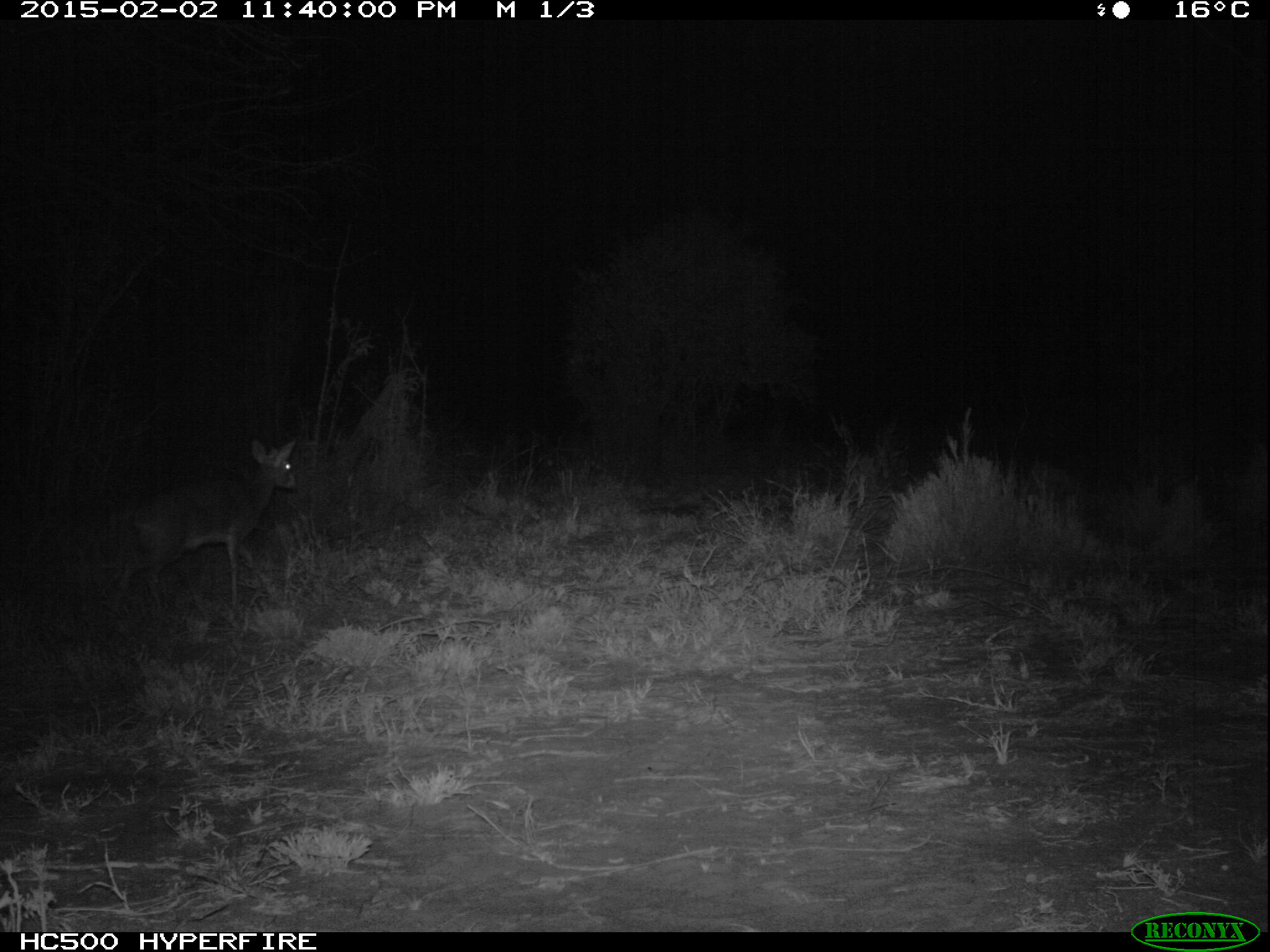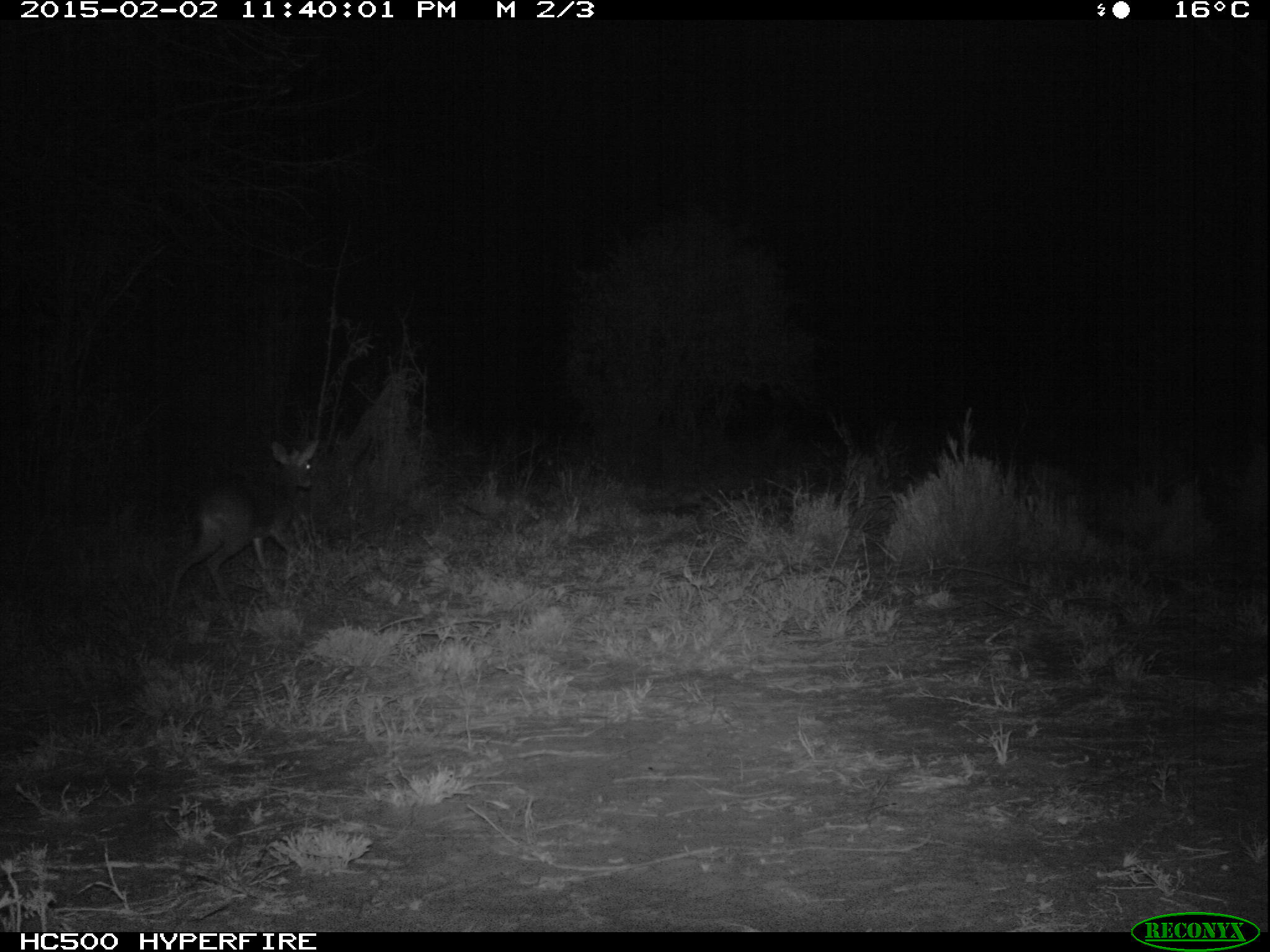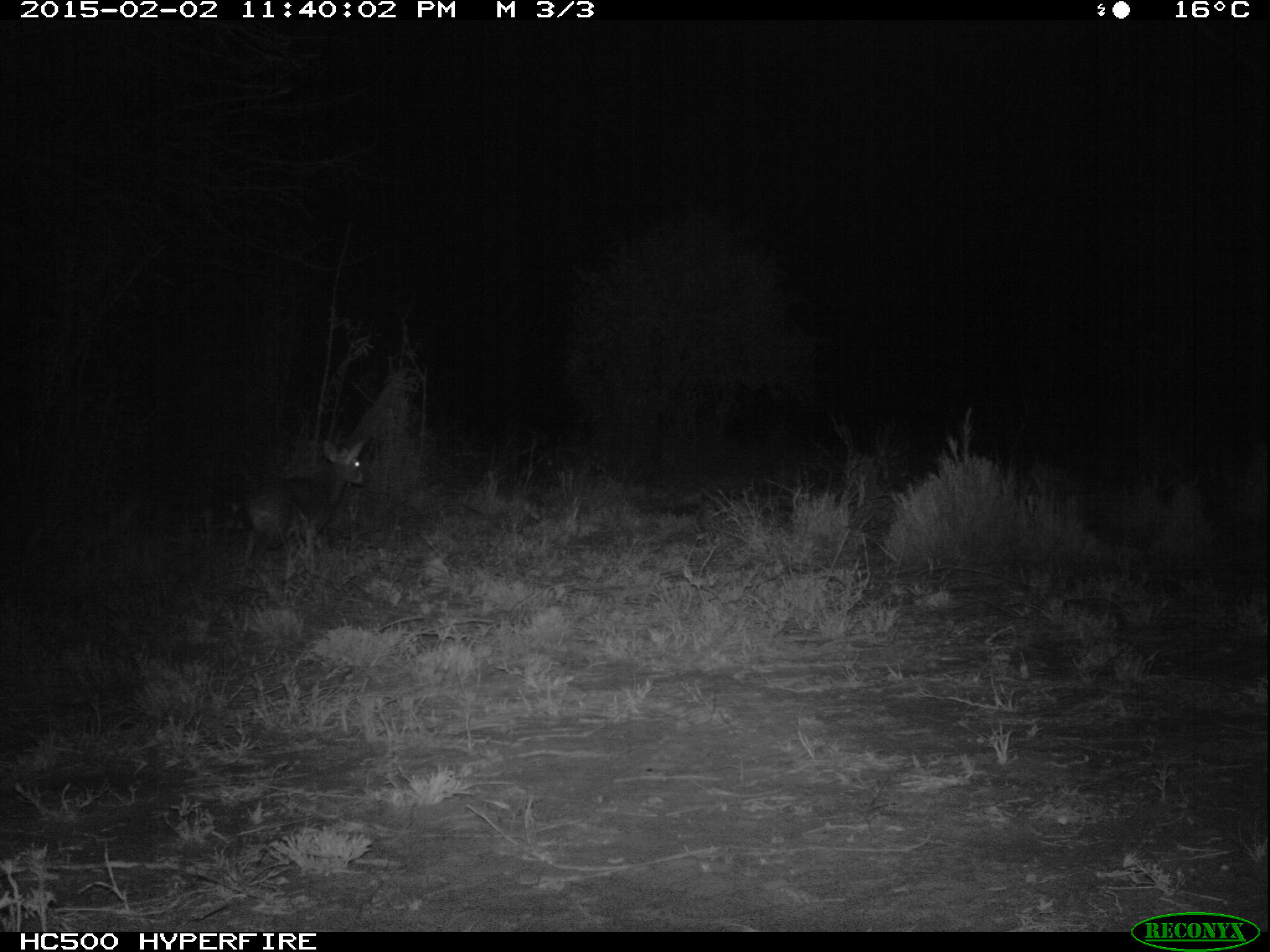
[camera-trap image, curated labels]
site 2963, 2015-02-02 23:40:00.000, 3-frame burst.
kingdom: Animalia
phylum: Chordata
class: Mammalia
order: Artiodactyla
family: Bovidae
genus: Madoqua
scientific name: Madoqua guentheri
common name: günther's dik-dik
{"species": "Madoqua guentheri (günther's dik-dik)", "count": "3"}